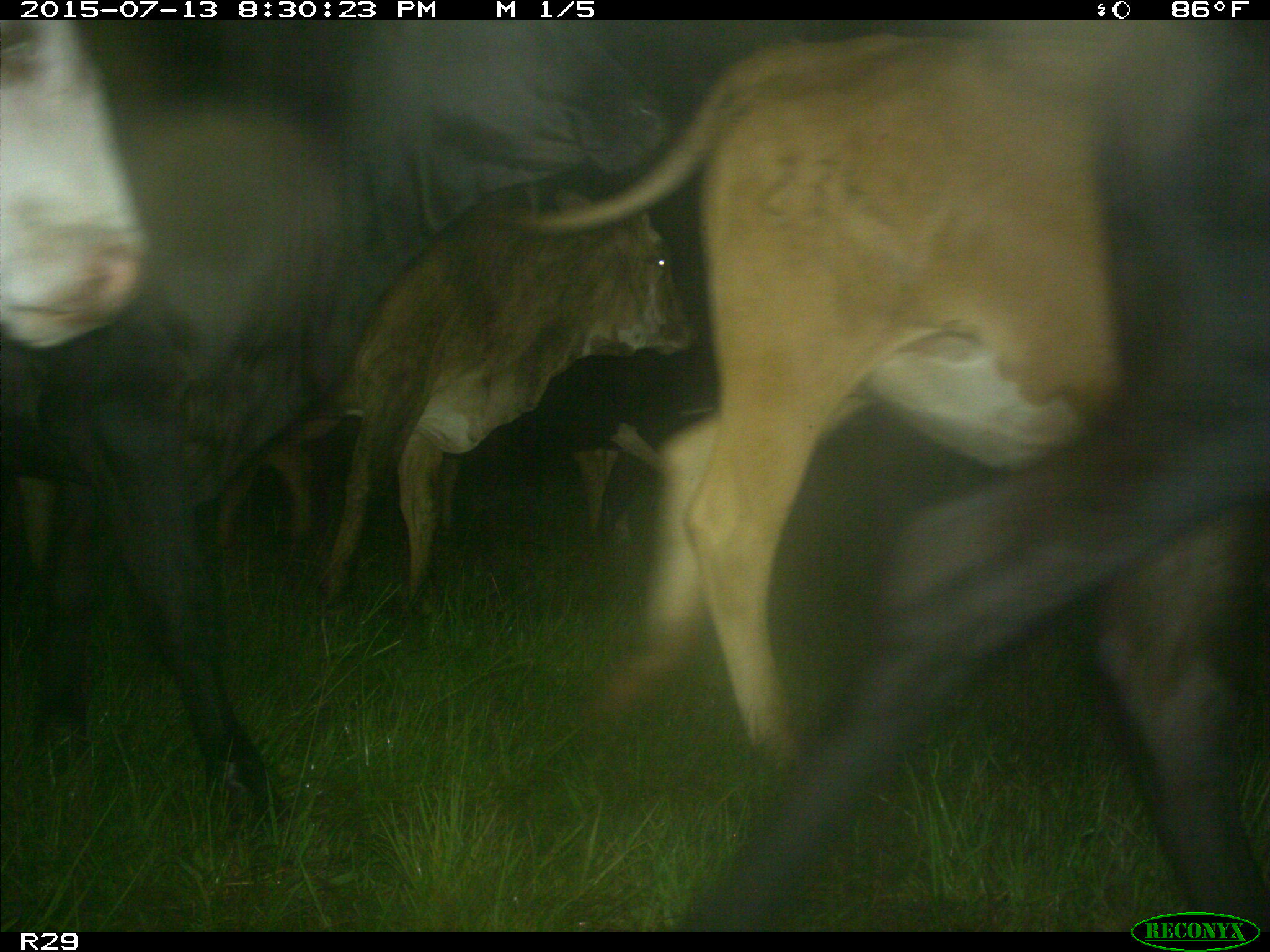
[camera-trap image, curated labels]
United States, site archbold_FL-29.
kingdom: Animalia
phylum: Chordata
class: Mammalia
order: Artiodactyla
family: Bovidae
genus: Bos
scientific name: Bos taurus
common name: domestic cow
Bos taurus (domestic cow).